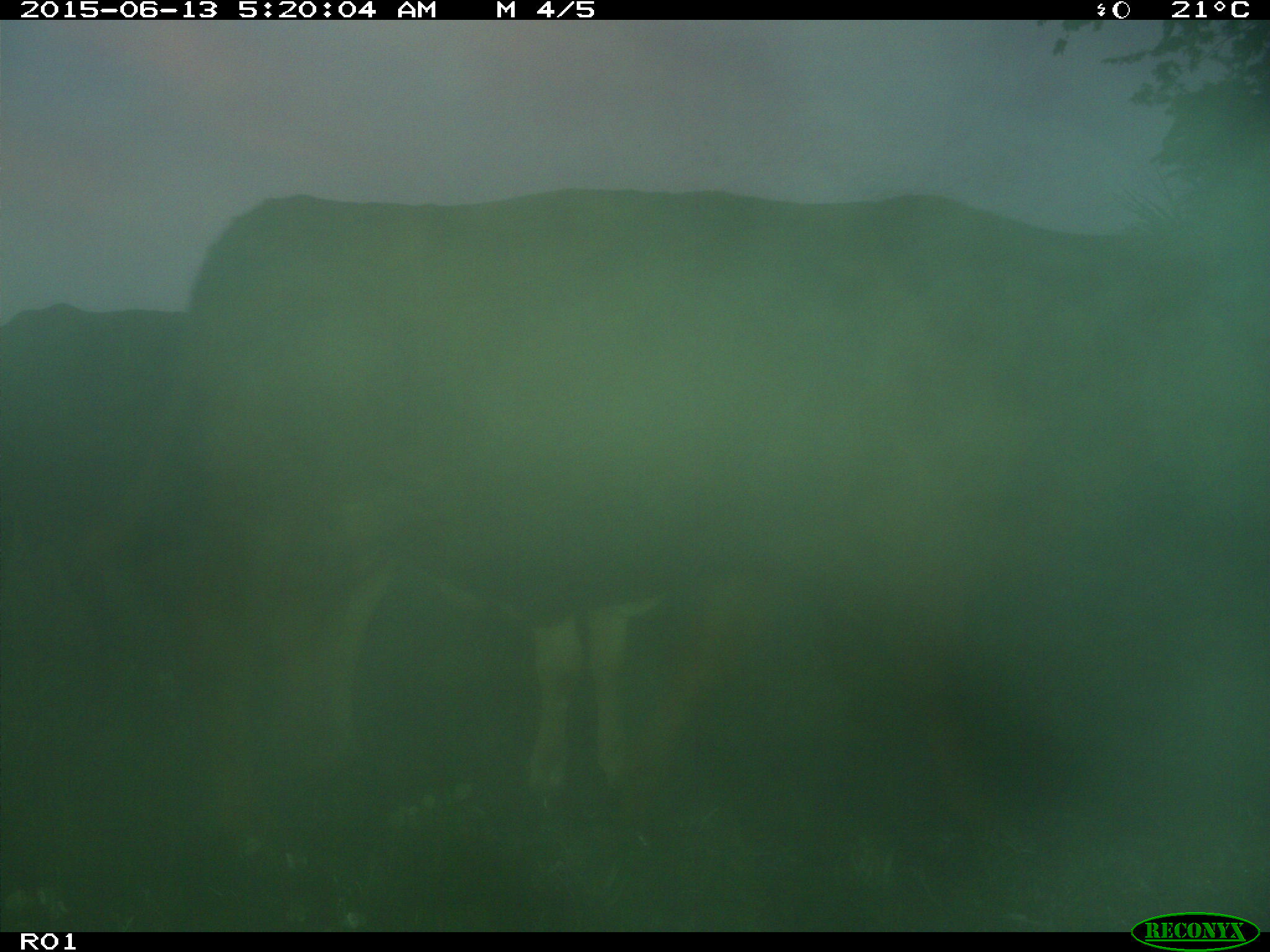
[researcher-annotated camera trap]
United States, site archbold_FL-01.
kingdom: Animalia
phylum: Chordata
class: Mammalia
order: Artiodactyla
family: Bovidae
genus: Bos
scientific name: Bos taurus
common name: domestic cow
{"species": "Bos taurus (domestic cow)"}